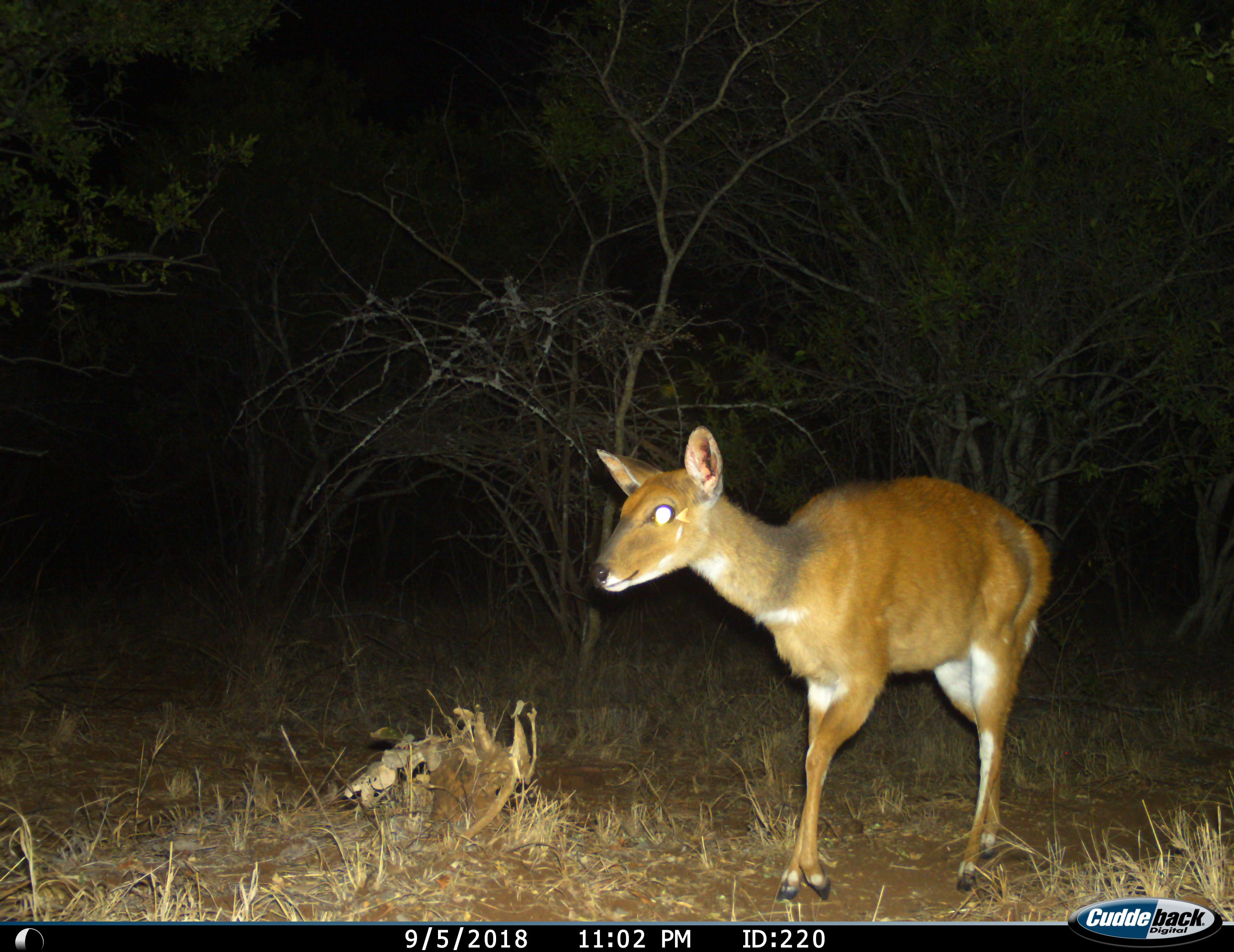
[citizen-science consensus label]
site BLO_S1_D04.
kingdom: Animalia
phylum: Chordata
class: Mammalia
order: Artiodactyla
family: Bovidae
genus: Tragelaphus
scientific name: Tragelaphus scriptus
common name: bushbuck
Bushbuck (Tragelaphus scriptus), count 1. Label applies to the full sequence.